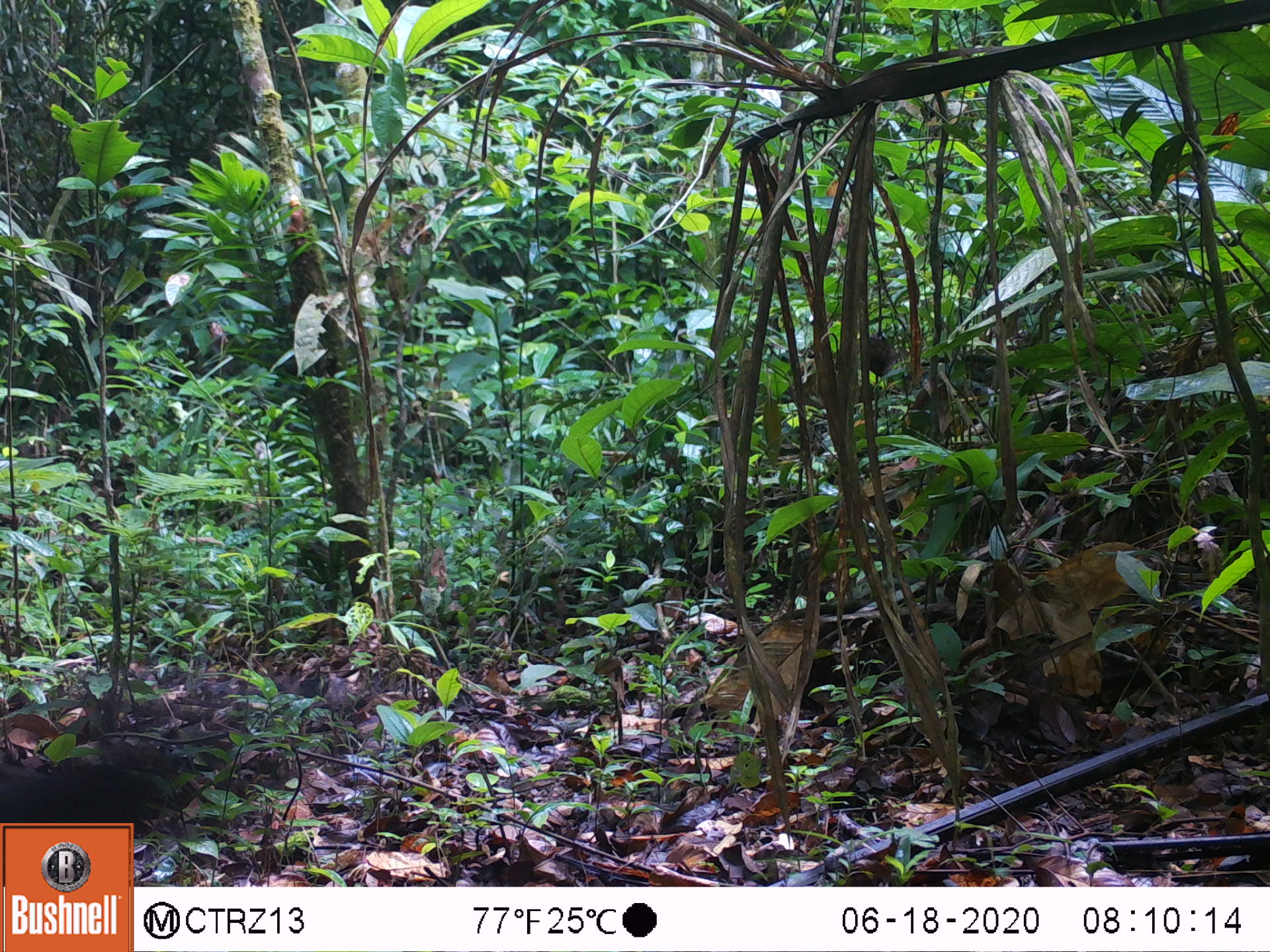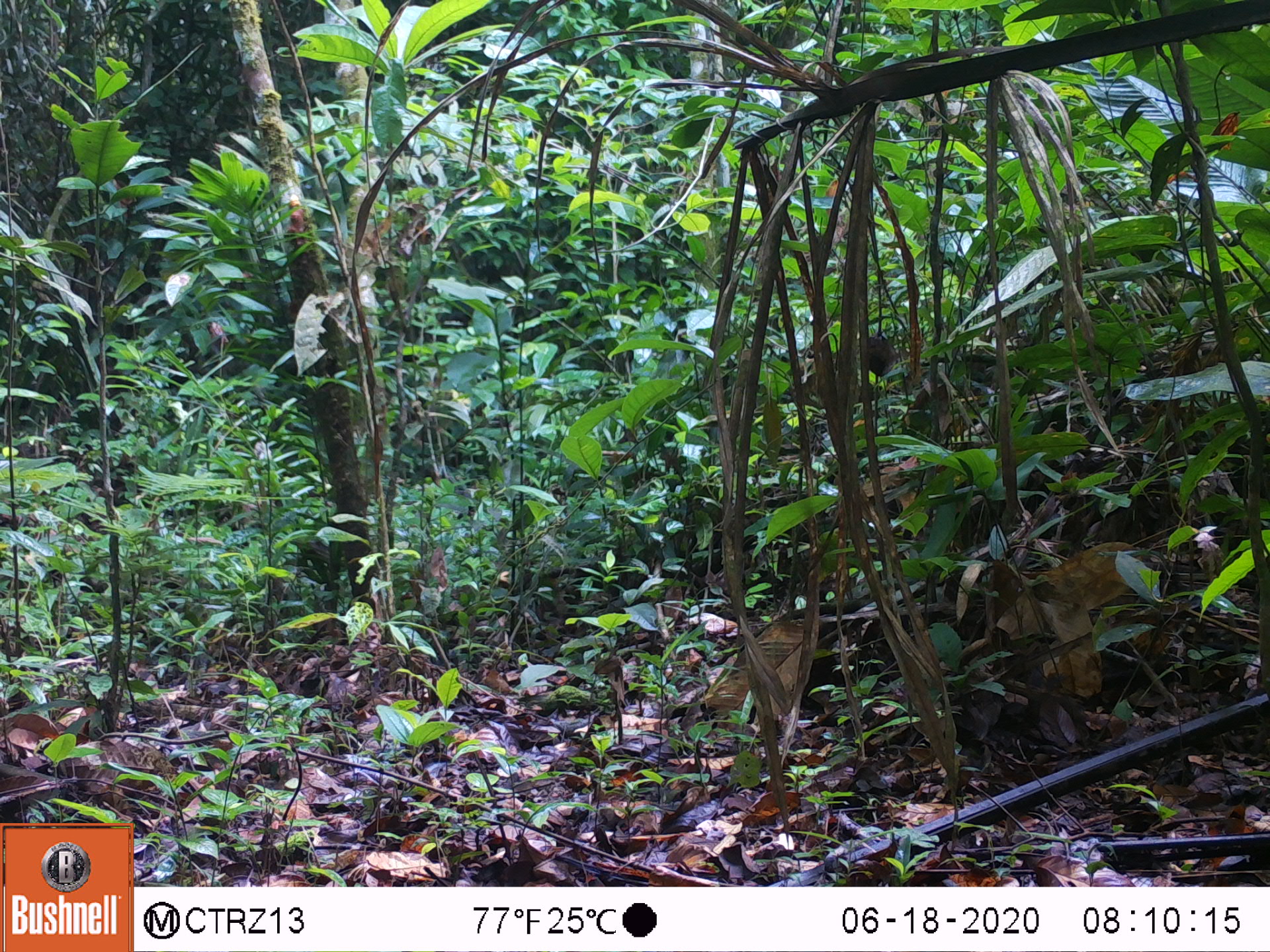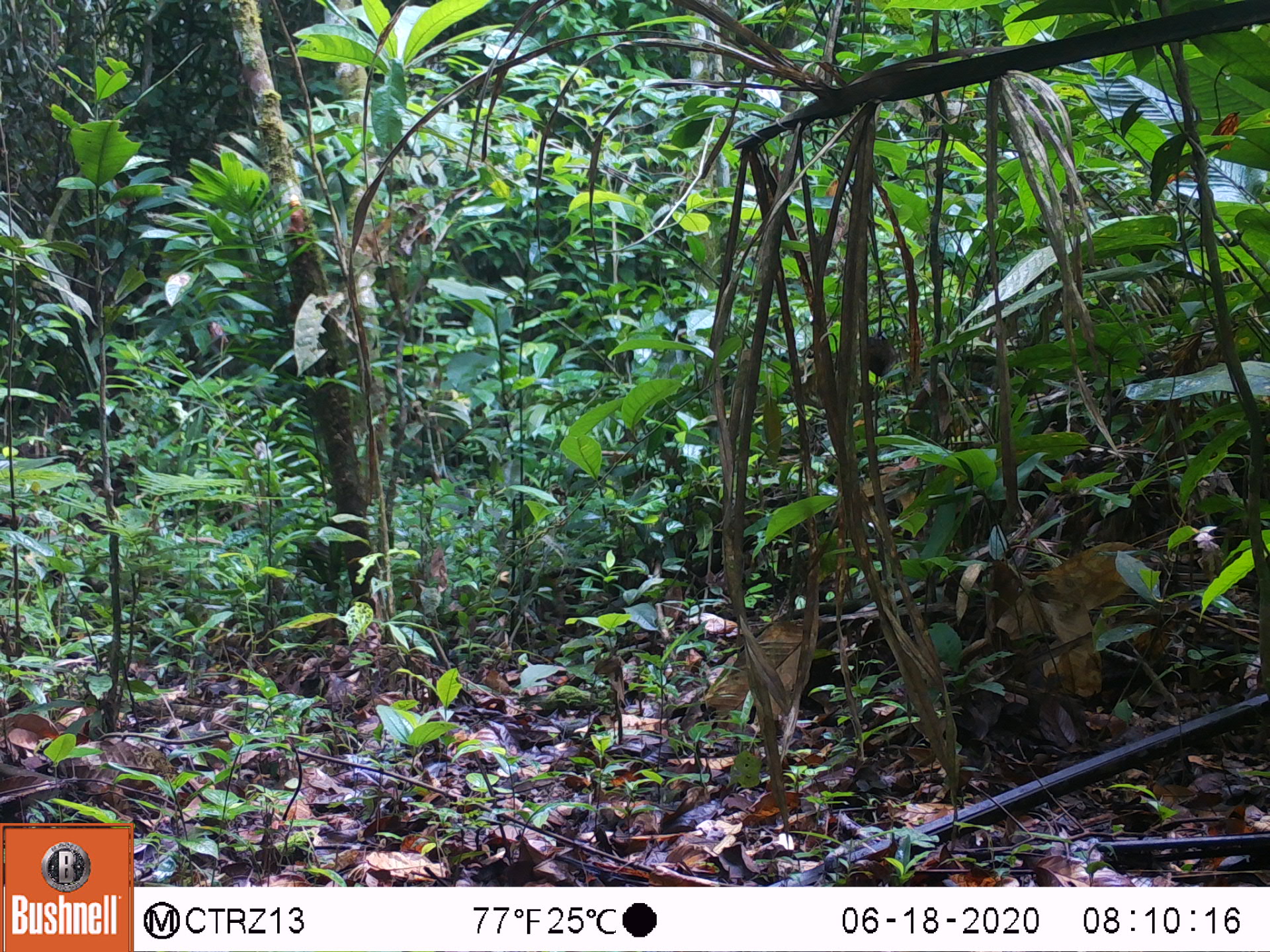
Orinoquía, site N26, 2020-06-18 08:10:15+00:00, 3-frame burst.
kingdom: Animalia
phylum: Chordata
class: Mammalia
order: Rodentia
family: Dasyproctidae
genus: Dasyprocta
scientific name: Dasyprocta fuliginosa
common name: black agouti